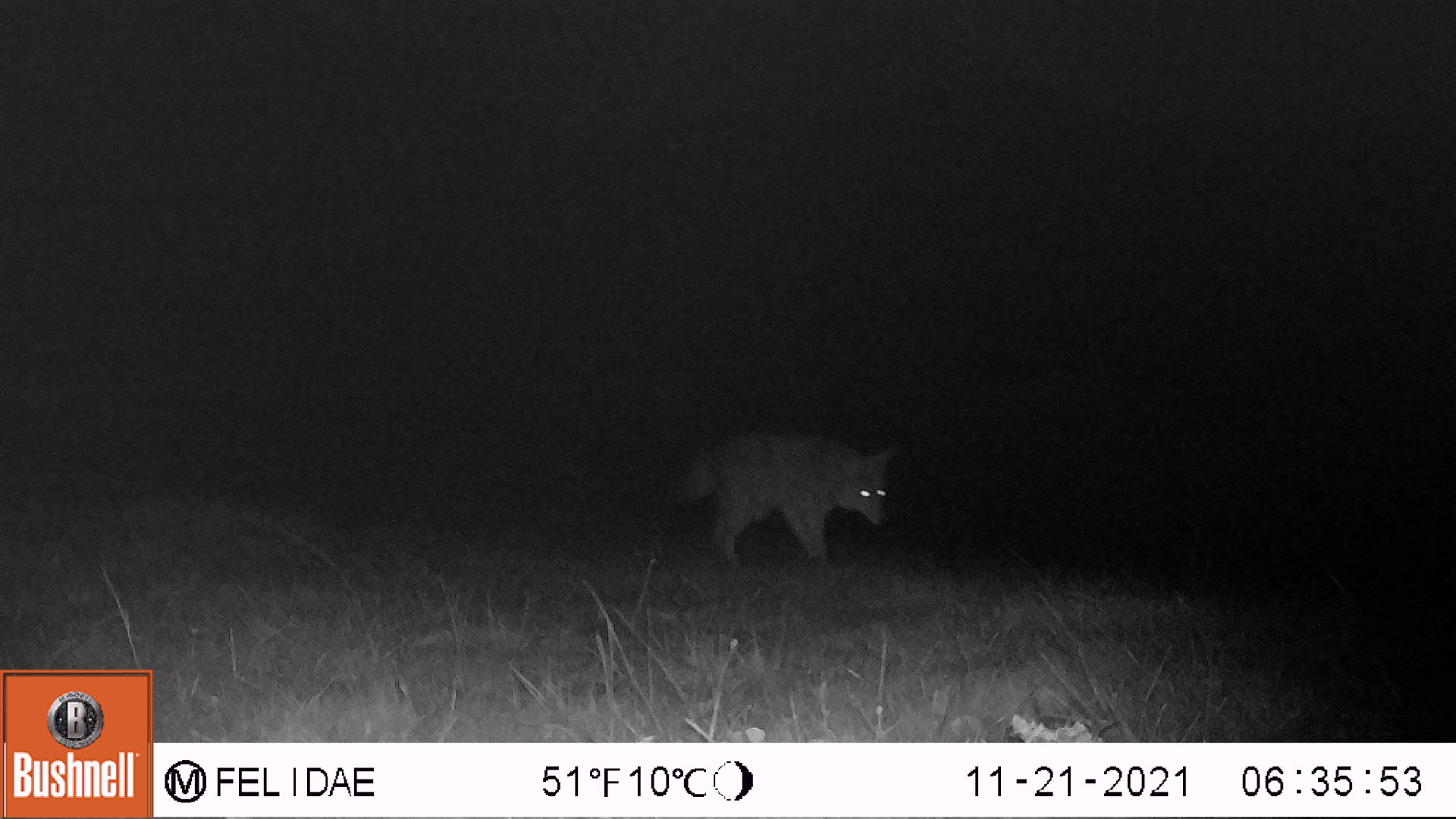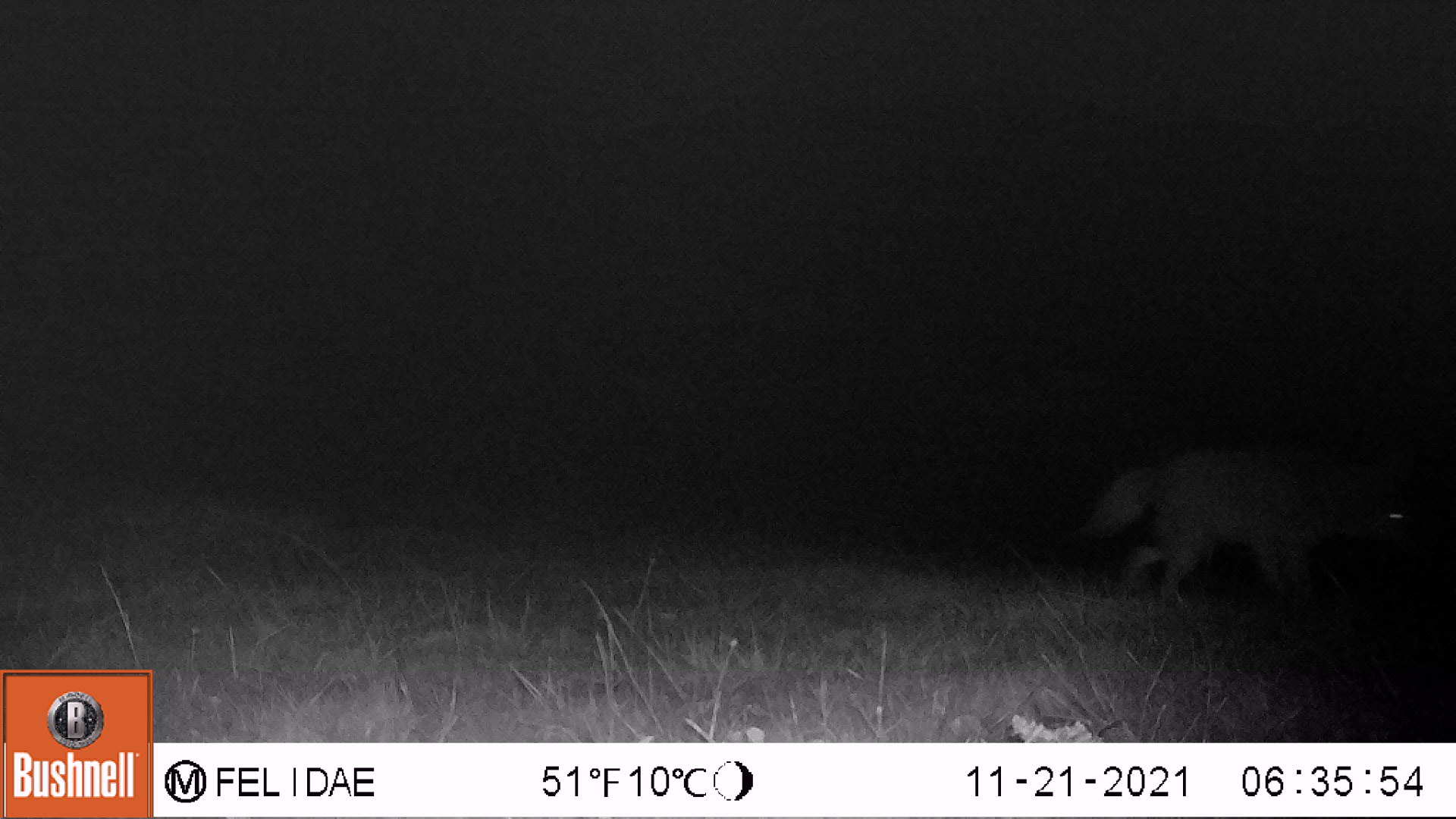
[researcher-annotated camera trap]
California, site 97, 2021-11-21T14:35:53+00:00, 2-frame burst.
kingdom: Animalia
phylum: Chordata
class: Mammalia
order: Carnivora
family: Canidae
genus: Canis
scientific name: Canis latrans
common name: coyote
Coyote (Canis latrans).